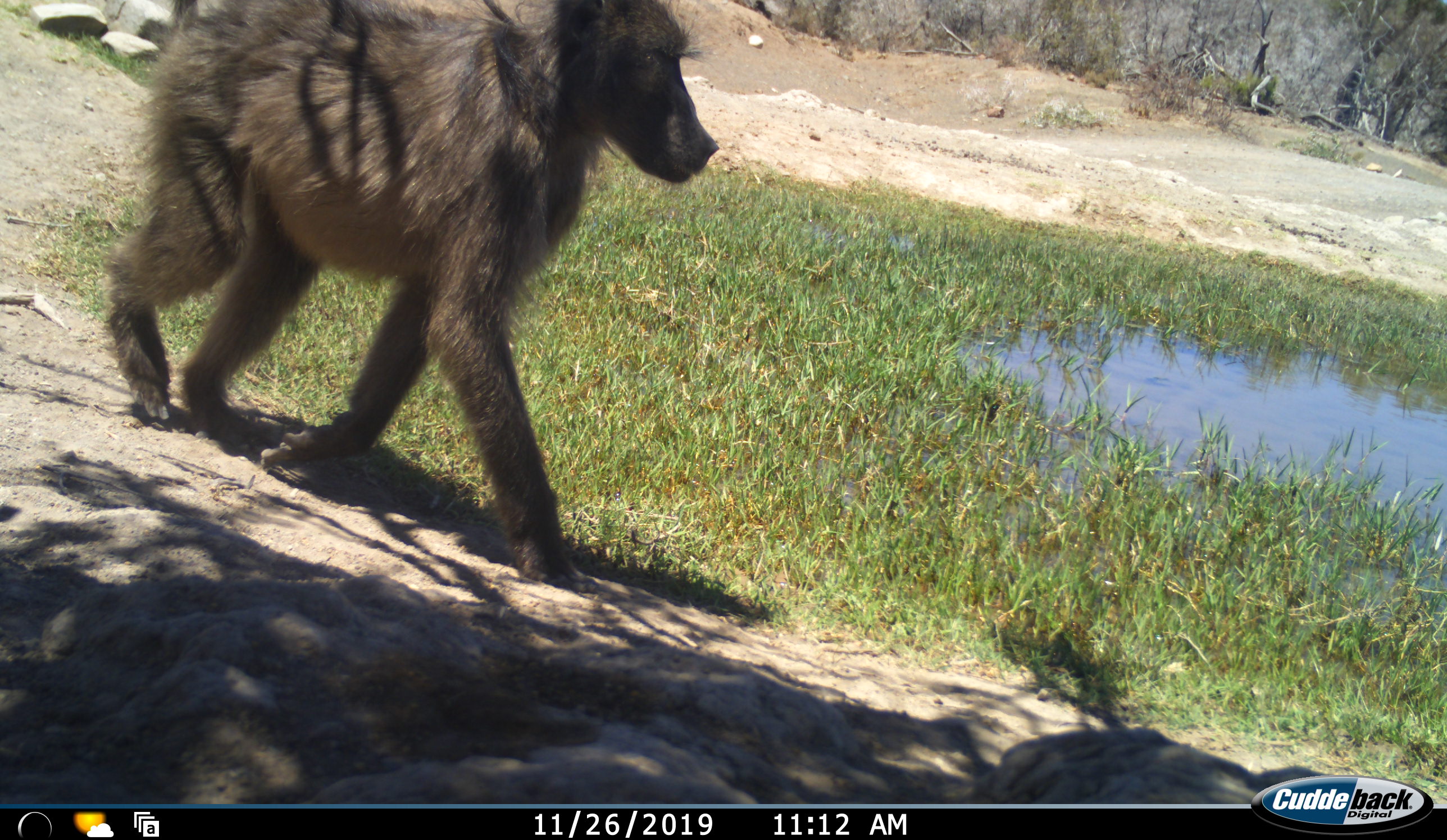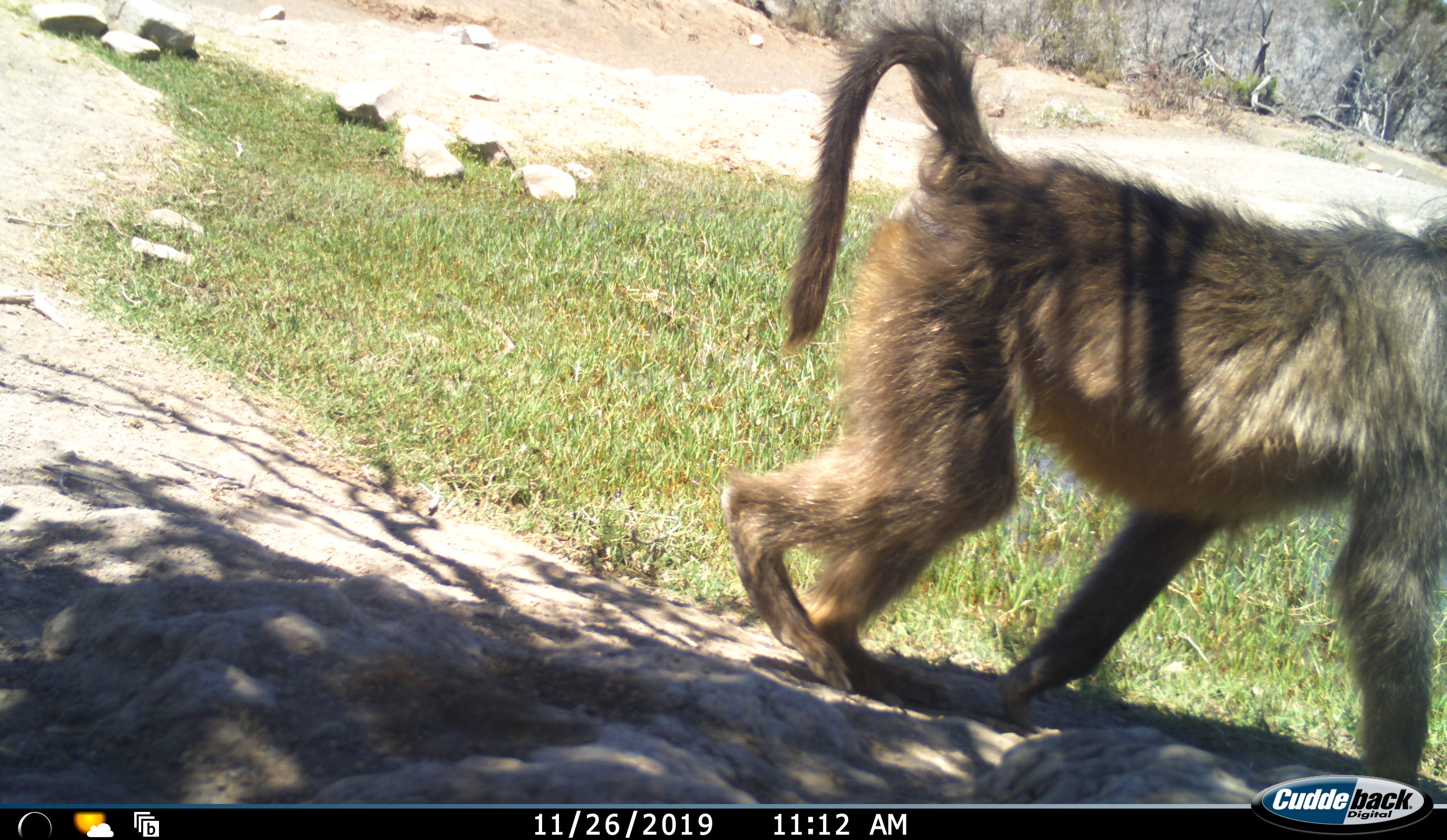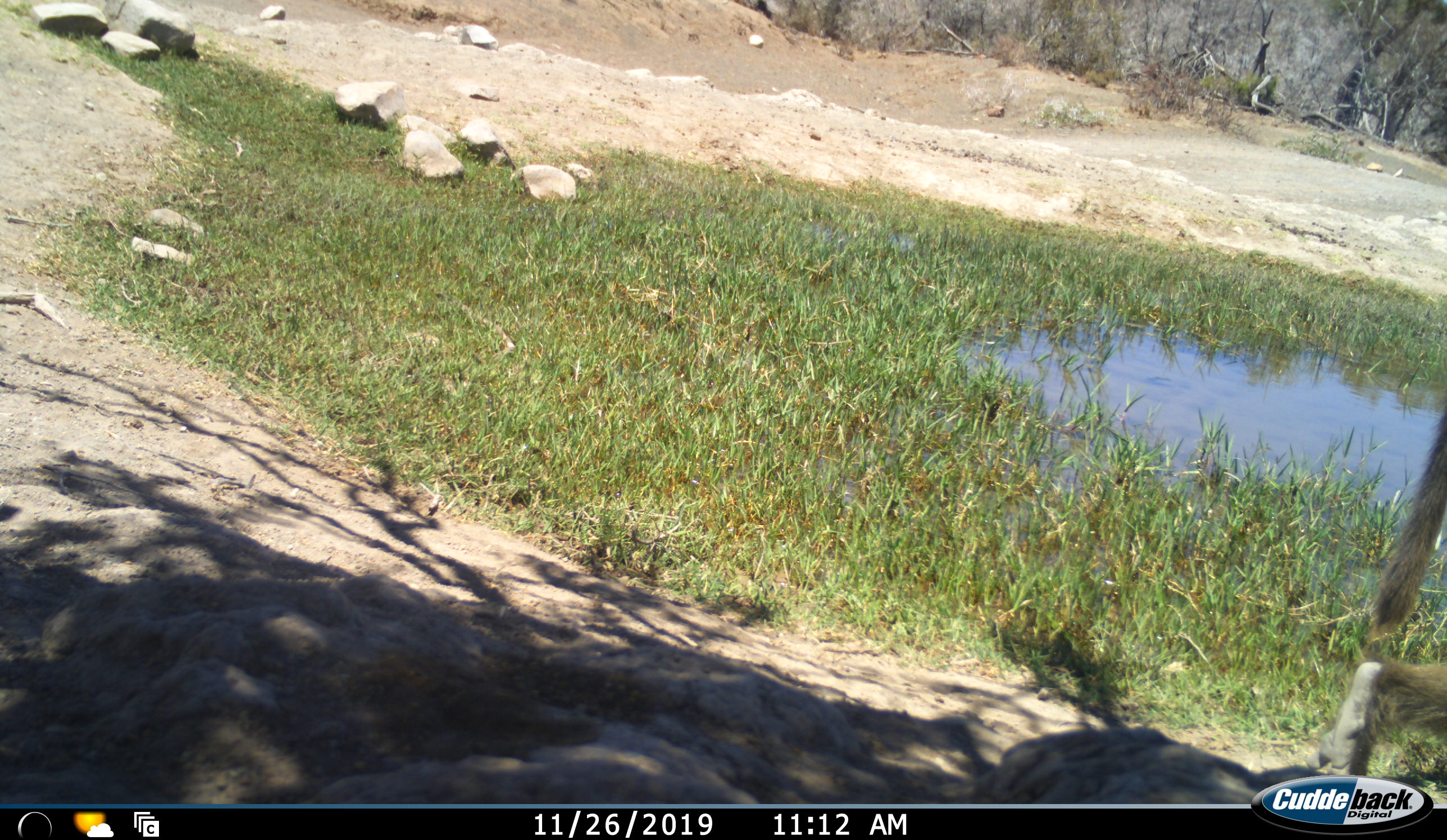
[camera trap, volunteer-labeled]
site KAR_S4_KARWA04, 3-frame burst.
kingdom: Animalia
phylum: Chordata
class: Mammalia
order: Primates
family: Cercopithecidae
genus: Papio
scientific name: Papio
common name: baboon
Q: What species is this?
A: Baboon (Papio).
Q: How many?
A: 1.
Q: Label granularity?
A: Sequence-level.